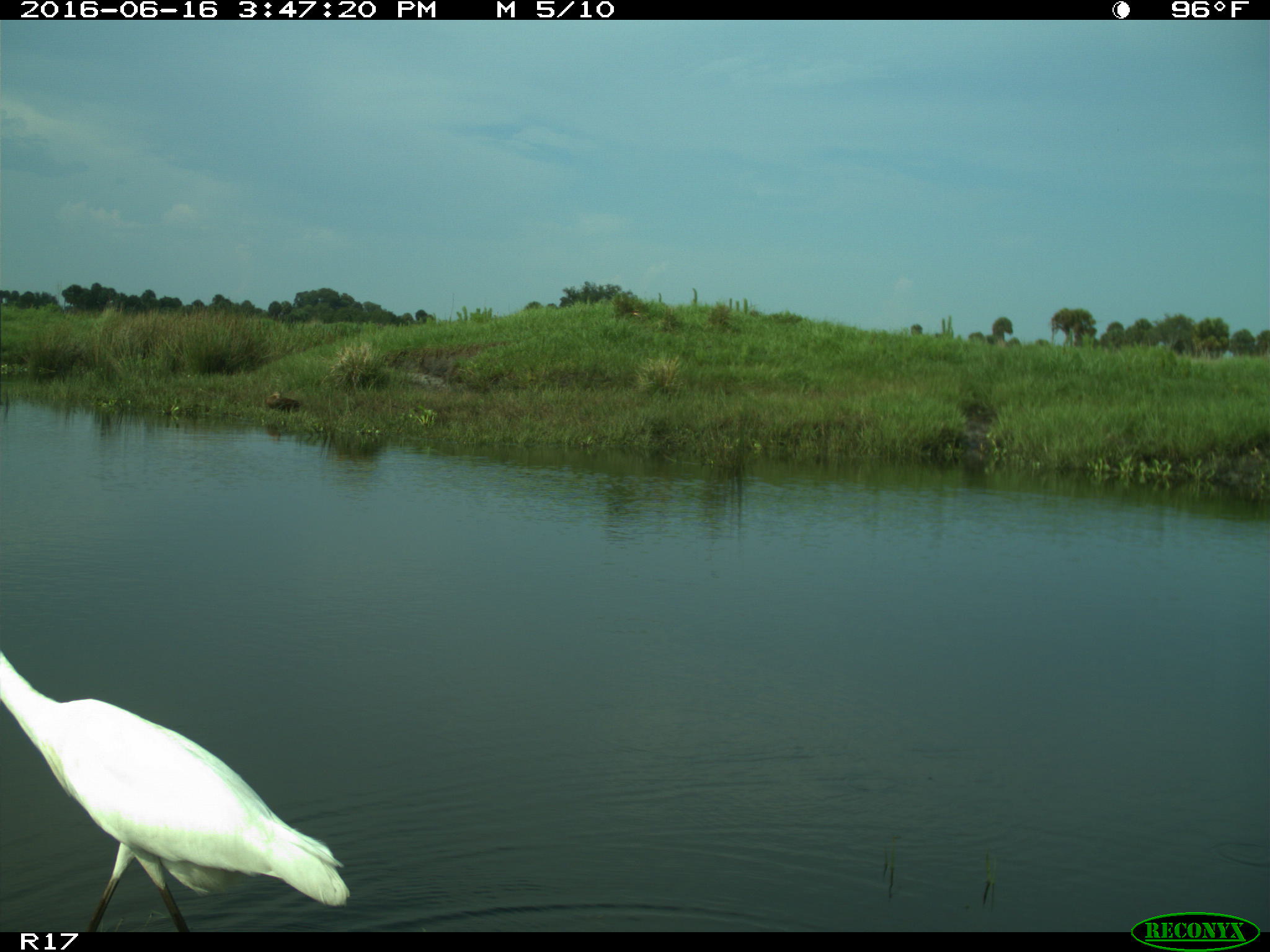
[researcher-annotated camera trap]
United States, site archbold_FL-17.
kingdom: Animalia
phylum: Chordata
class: Aves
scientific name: Aves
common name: birds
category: unidentified bird